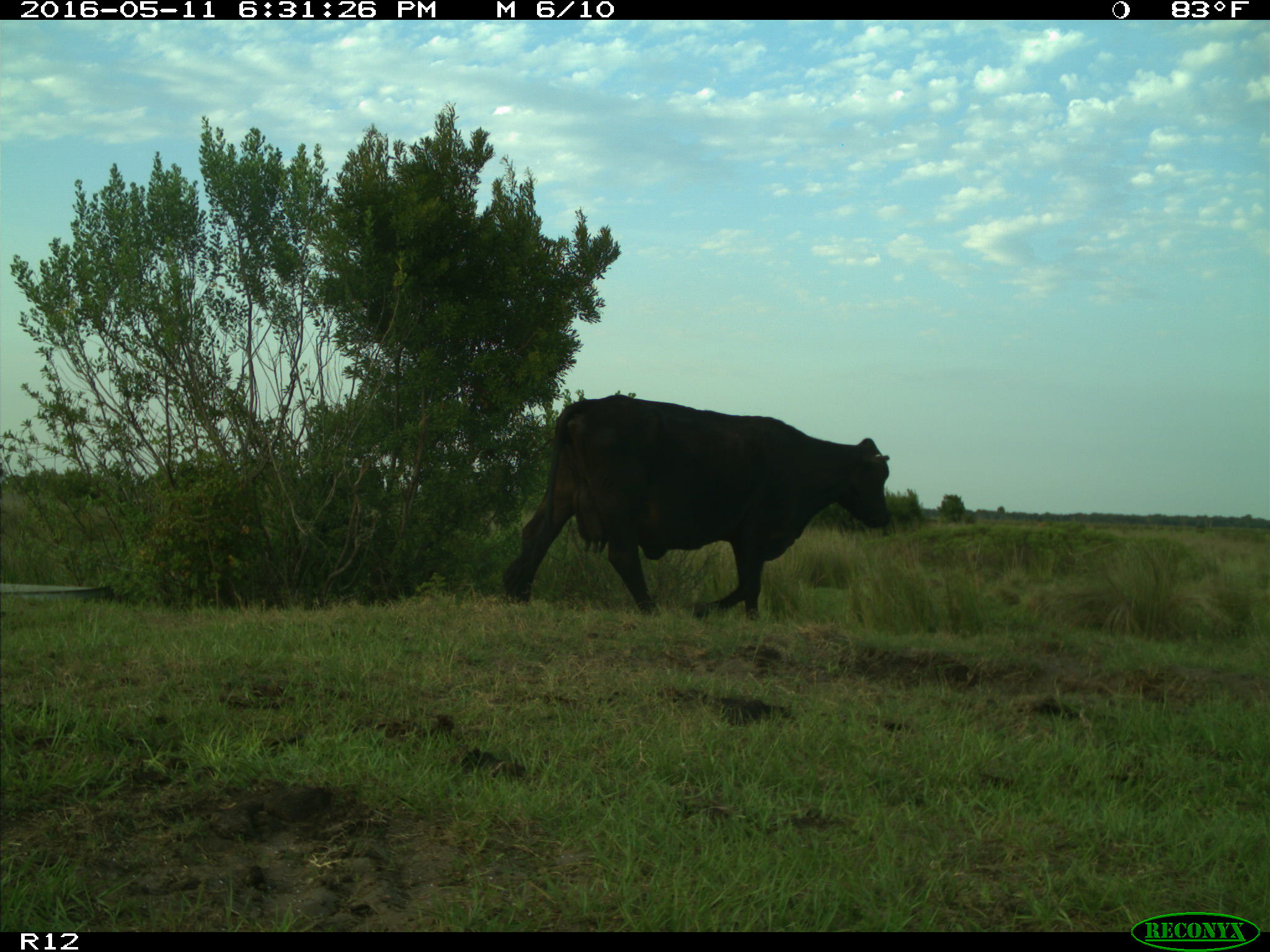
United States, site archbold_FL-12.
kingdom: Animalia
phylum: Chordata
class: Mammalia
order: Artiodactyla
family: Bovidae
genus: Bos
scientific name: Bos taurus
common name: domestic cow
Bos taurus (domestic cow).